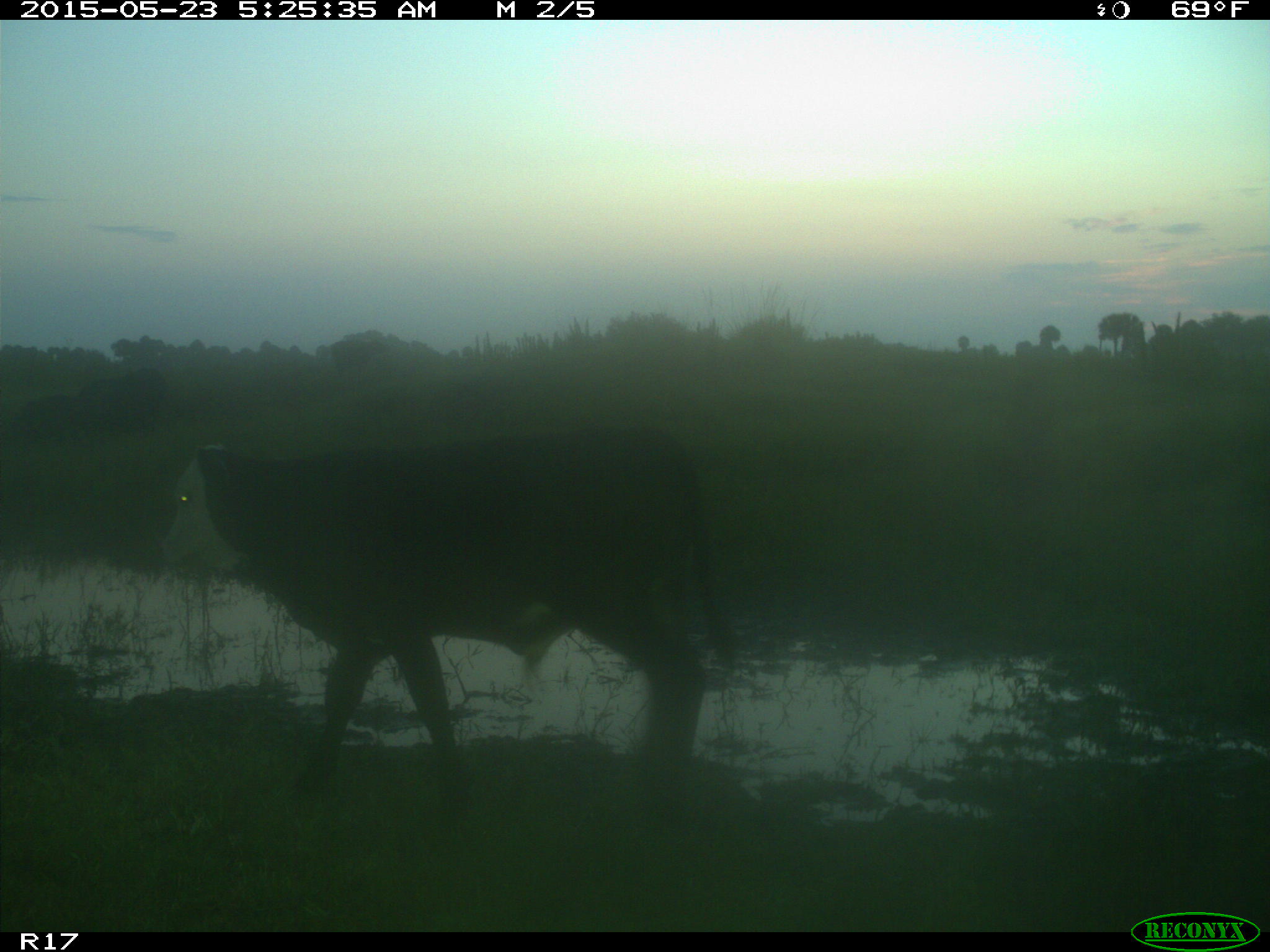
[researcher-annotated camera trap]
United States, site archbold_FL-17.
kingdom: Animalia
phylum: Chordata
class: Mammalia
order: Artiodactyla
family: Bovidae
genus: Bos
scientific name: Bos taurus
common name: domestic cow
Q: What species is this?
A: Bos taurus (domestic cow).